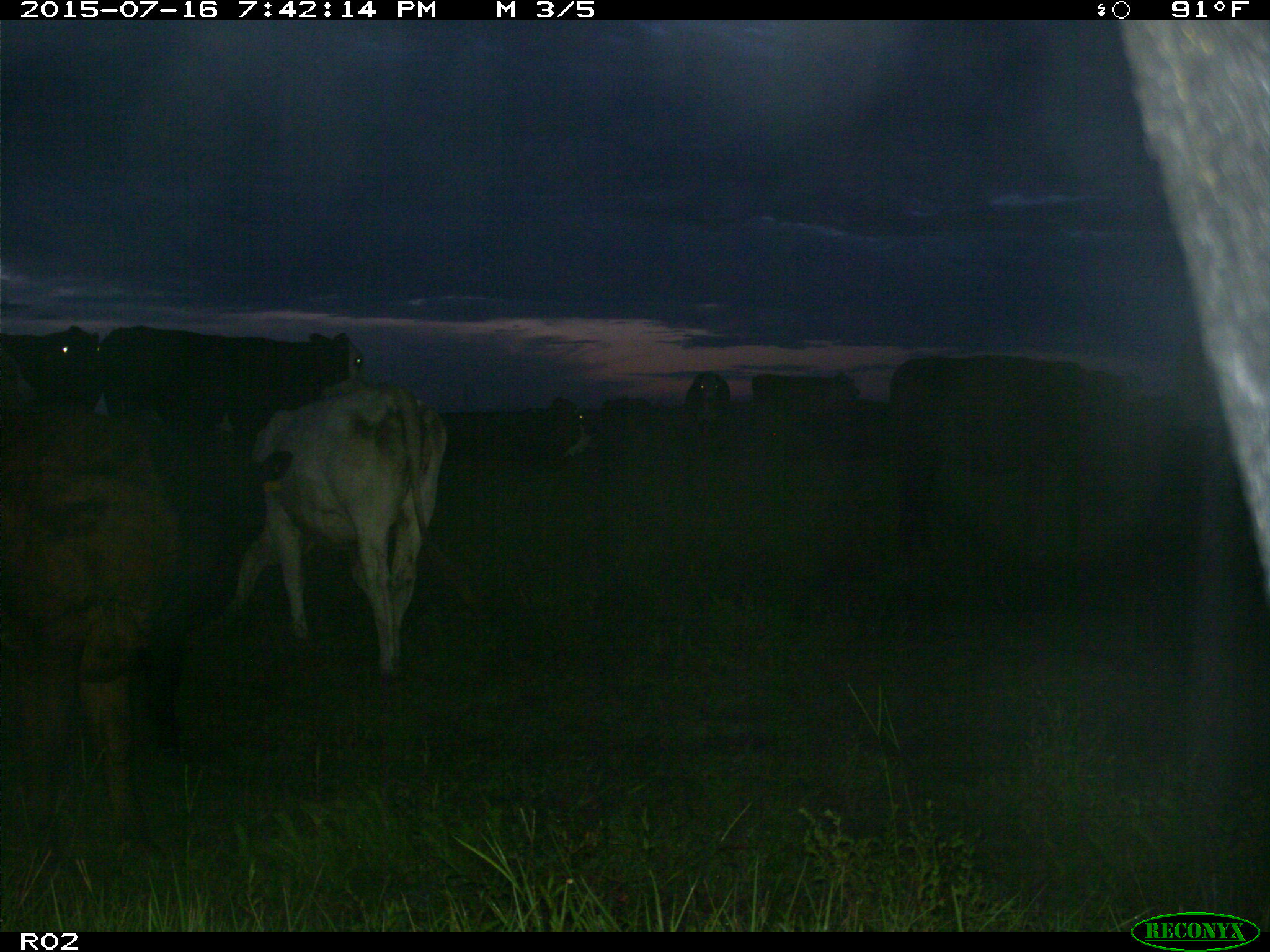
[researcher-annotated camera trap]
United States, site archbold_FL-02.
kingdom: Animalia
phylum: Chordata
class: Mammalia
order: Artiodactyla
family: Bovidae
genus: Bos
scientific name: Bos taurus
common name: domestic cow